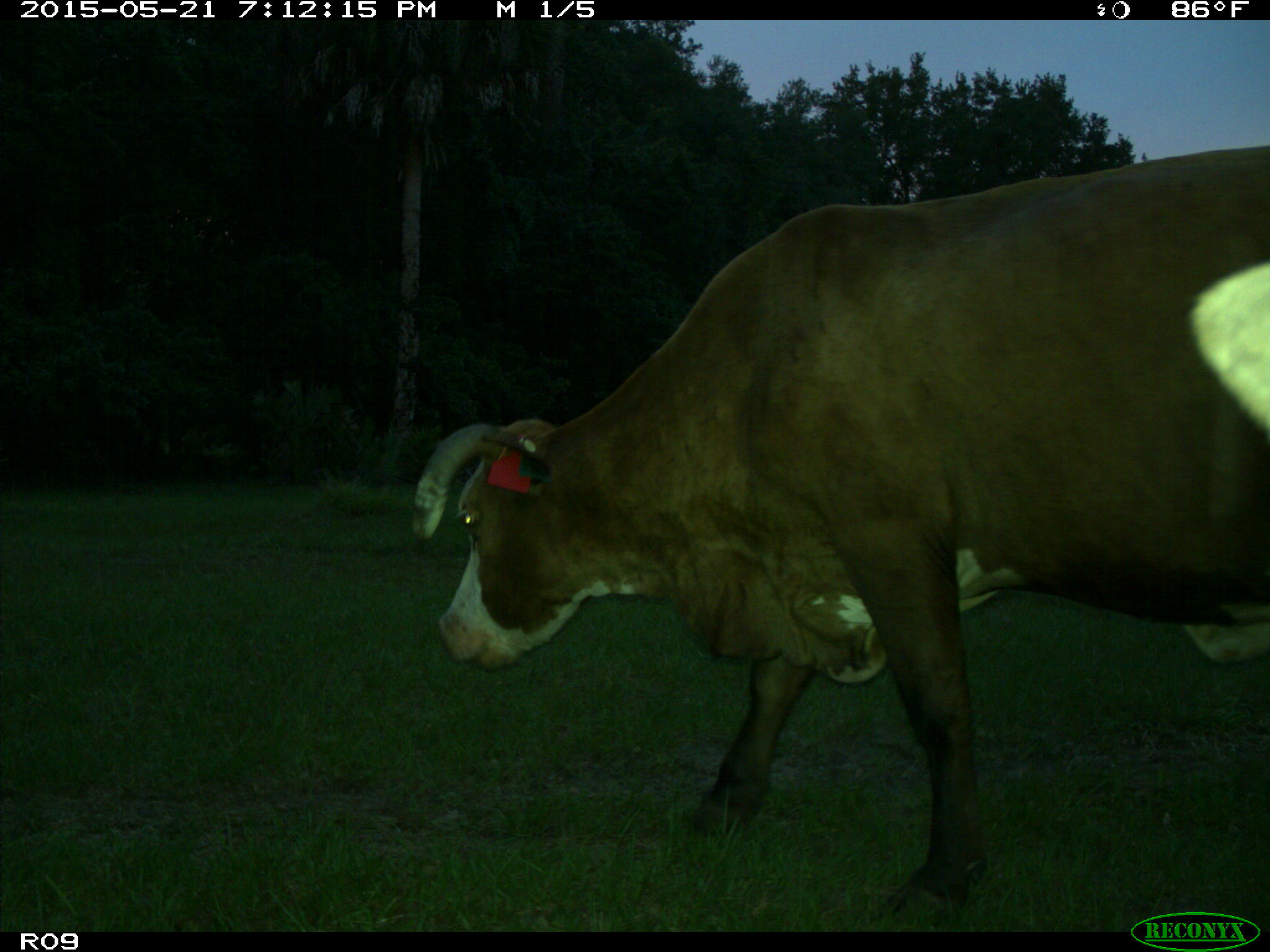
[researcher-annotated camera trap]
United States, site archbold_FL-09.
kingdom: Animalia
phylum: Chordata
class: Mammalia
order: Artiodactyla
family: Bovidae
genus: Bos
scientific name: Bos taurus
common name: domestic cow